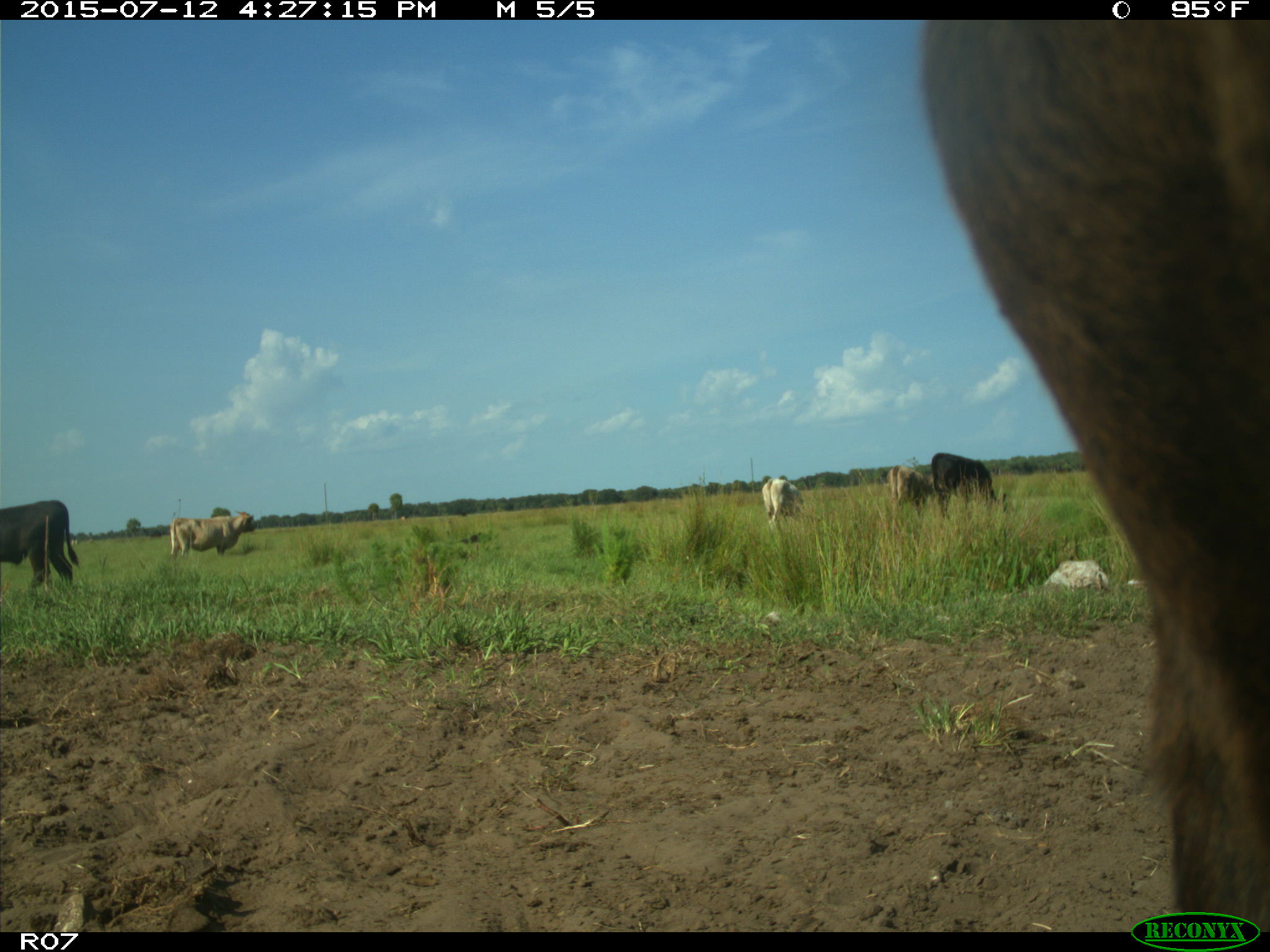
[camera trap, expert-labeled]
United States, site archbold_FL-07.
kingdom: Animalia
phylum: Chordata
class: Mammalia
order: Artiodactyla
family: Bovidae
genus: Bos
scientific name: Bos taurus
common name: domestic cow